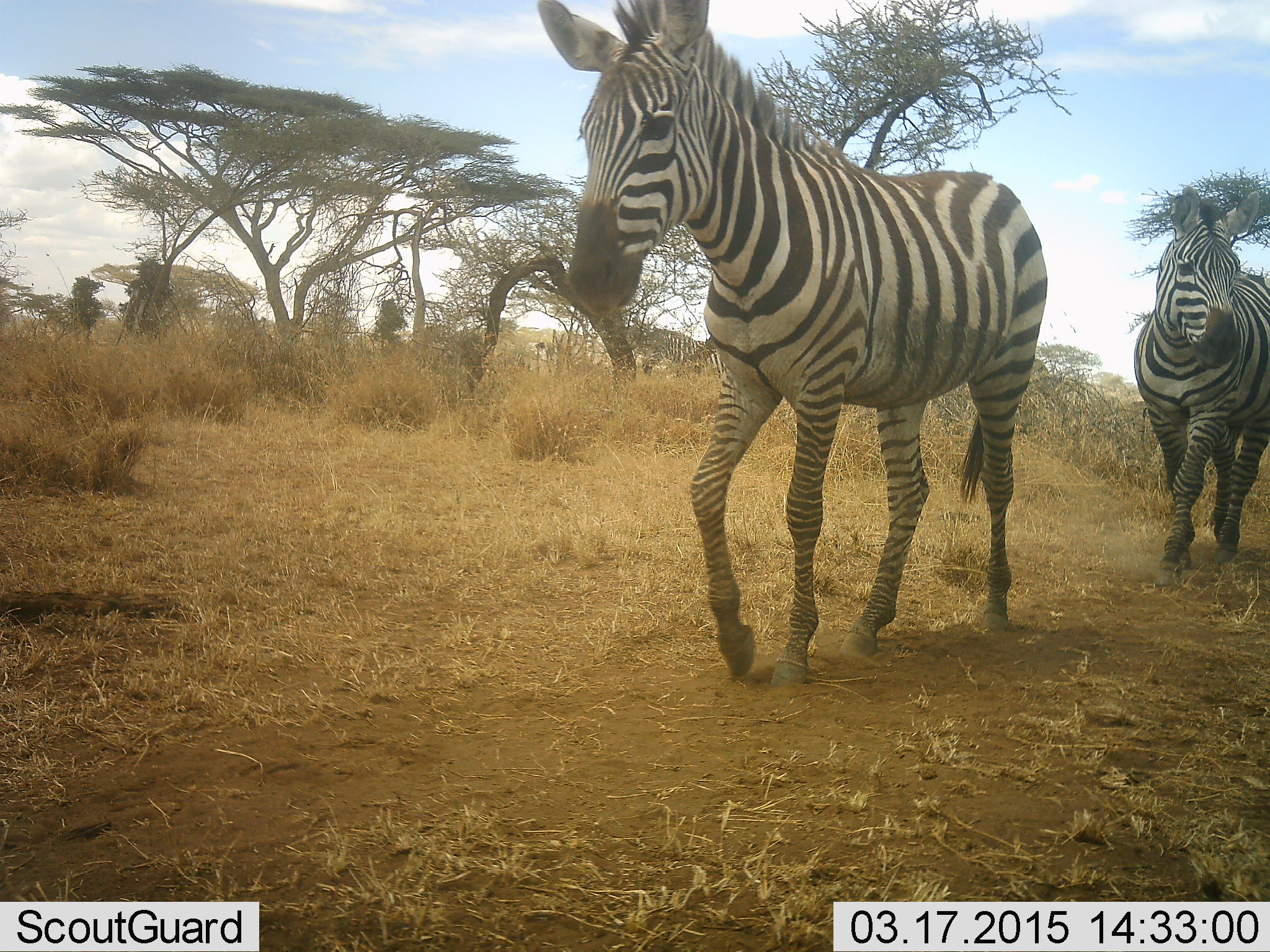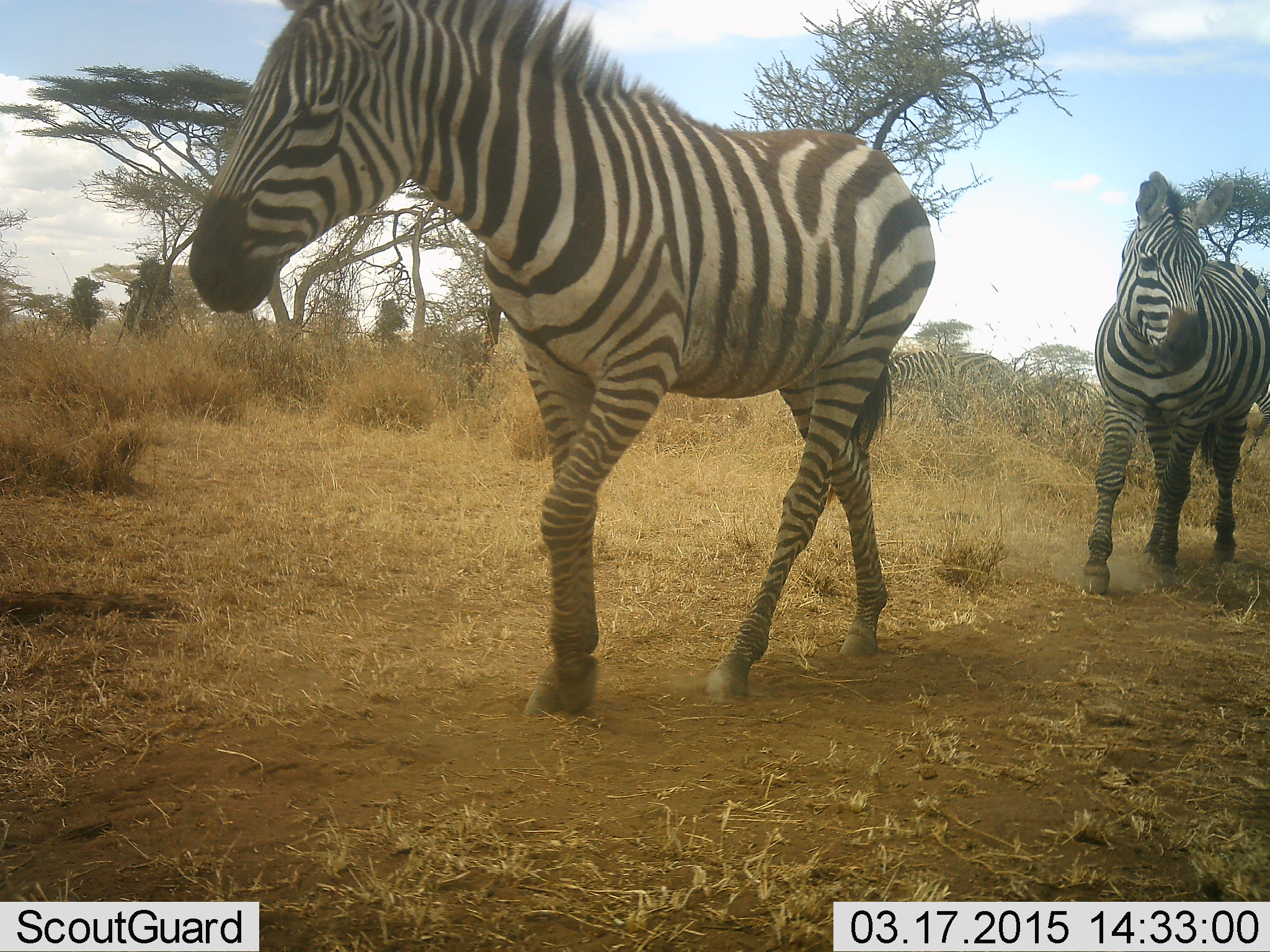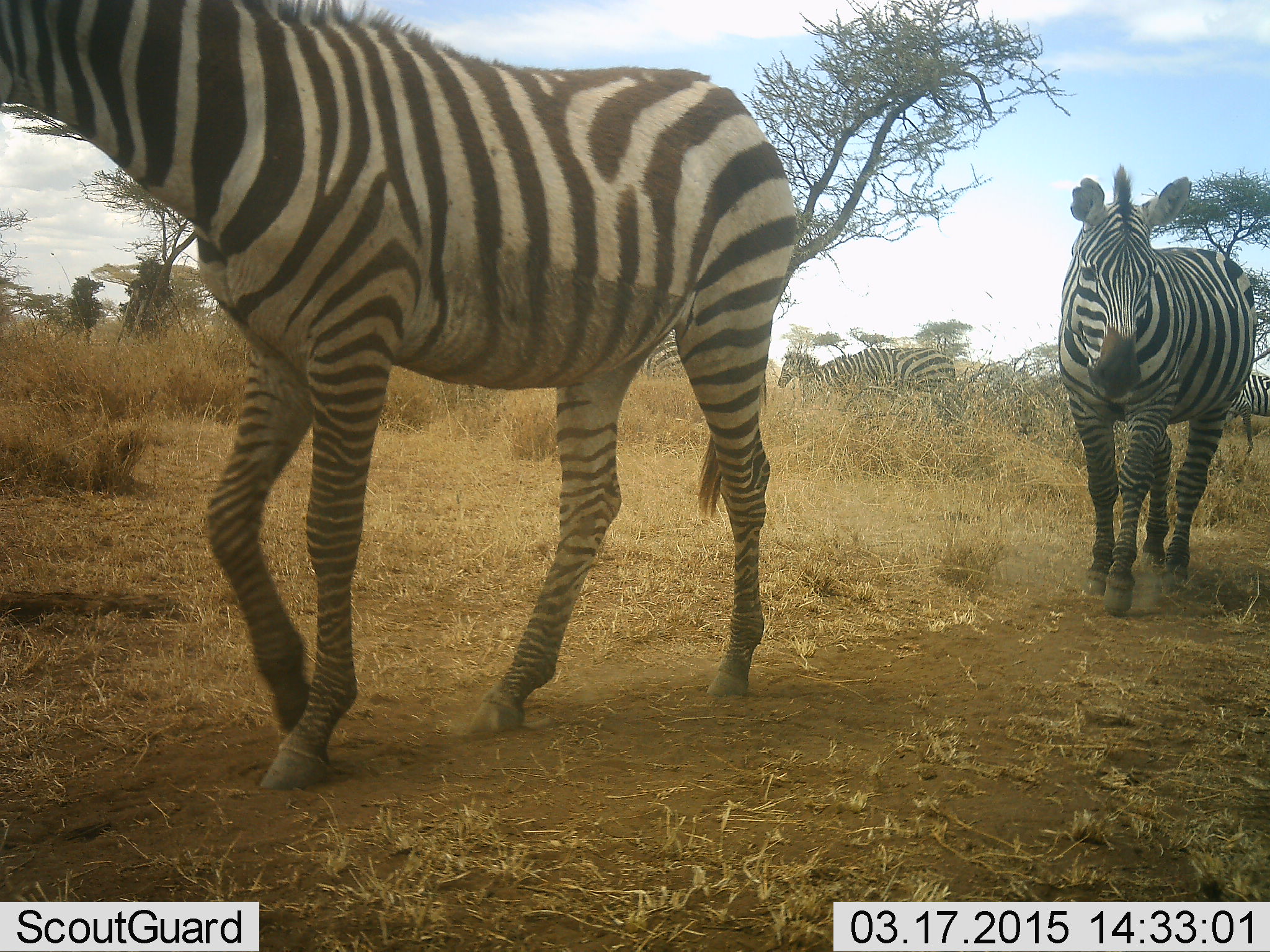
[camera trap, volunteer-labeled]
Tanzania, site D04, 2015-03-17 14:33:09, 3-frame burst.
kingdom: Animalia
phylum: Chordata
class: Mammalia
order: Perissodactyla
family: Equidae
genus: Equus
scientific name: Equus quagga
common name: plains zebra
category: zebra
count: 3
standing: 10%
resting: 0%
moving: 100%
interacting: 0%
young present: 0%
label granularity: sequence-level